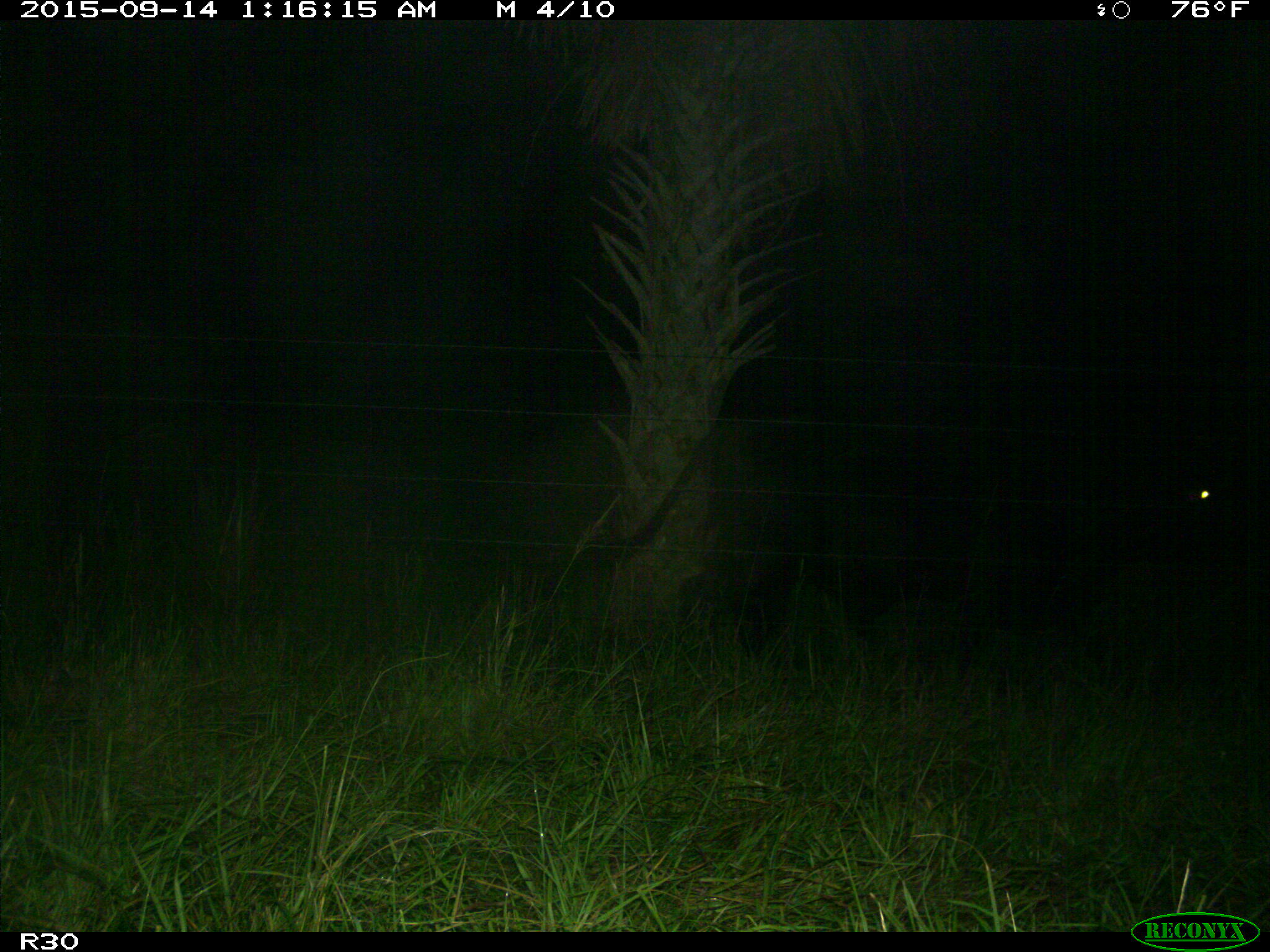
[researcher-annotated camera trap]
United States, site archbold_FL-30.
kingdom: Animalia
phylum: Chordata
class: Mammalia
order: Artiodactyla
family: Bovidae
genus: Bos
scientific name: Bos taurus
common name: domestic cow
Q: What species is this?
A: Bos taurus (domestic cow).